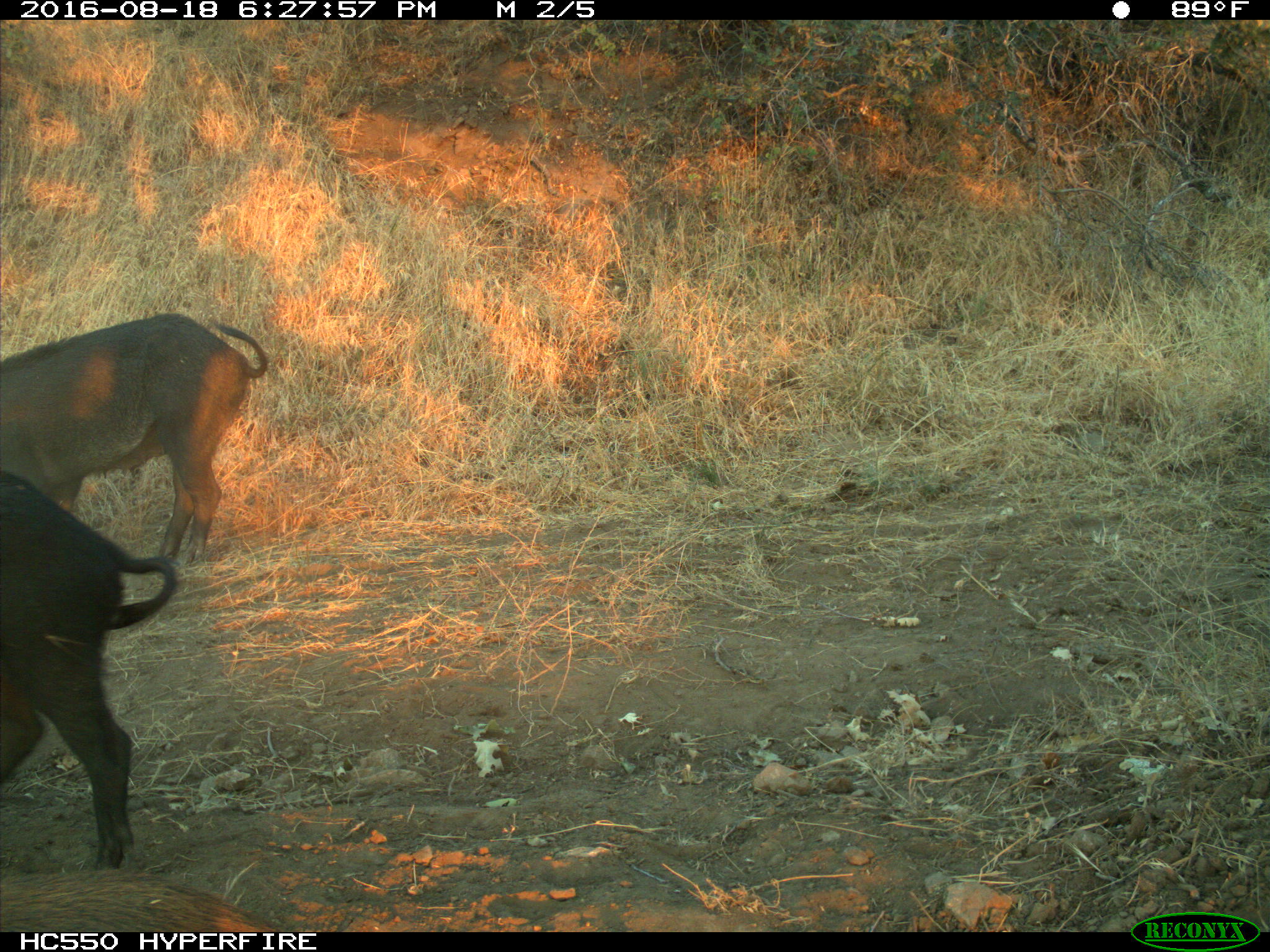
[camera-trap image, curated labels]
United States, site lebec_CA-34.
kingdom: Animalia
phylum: Chordata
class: Mammalia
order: Artiodactyla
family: Suidae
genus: Sus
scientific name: Sus scrofa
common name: wild boar